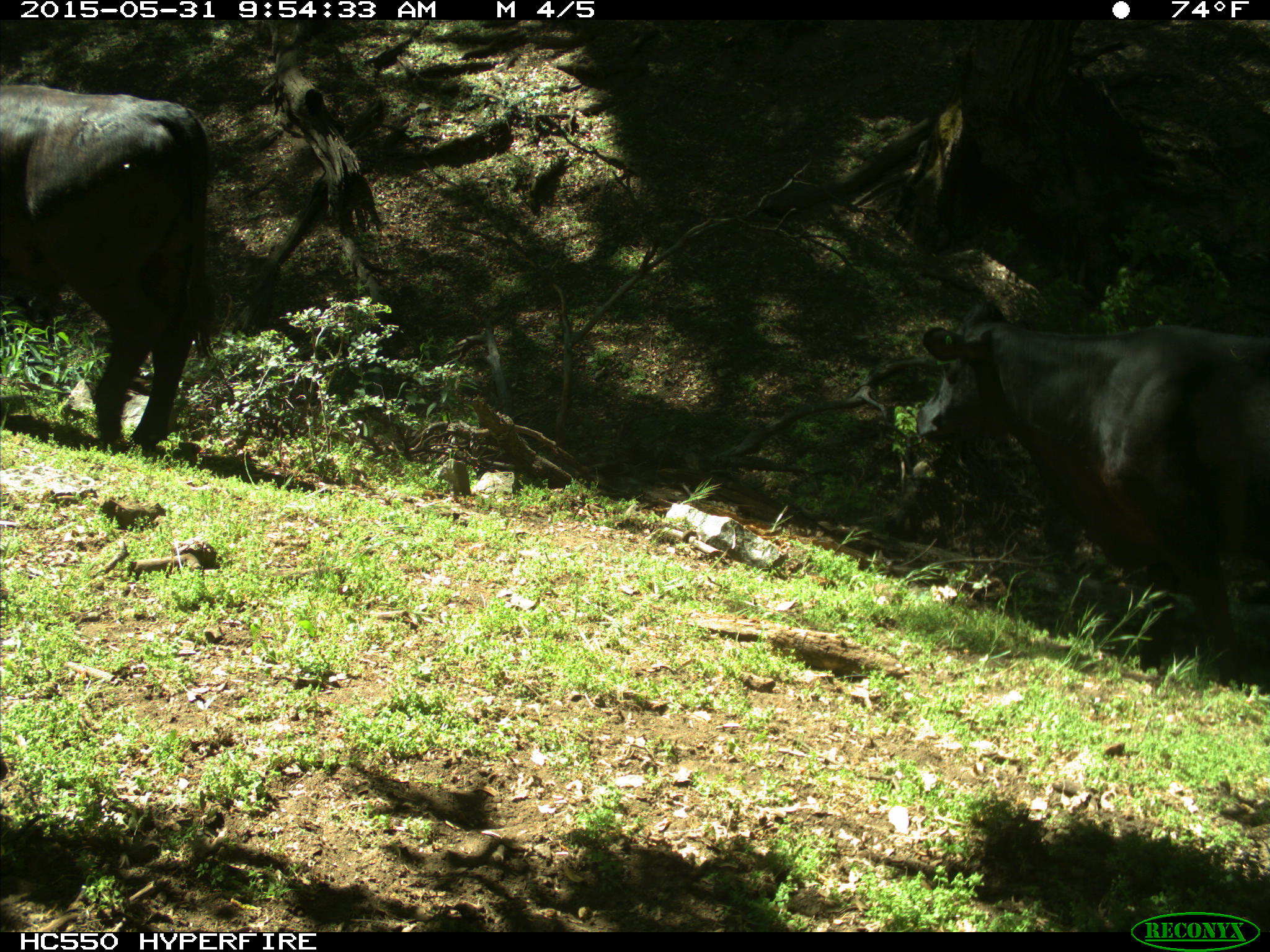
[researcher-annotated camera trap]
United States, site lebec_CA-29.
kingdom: Animalia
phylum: Chordata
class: Mammalia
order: Artiodactyla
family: Bovidae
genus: Bos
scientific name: Bos taurus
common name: domestic cow